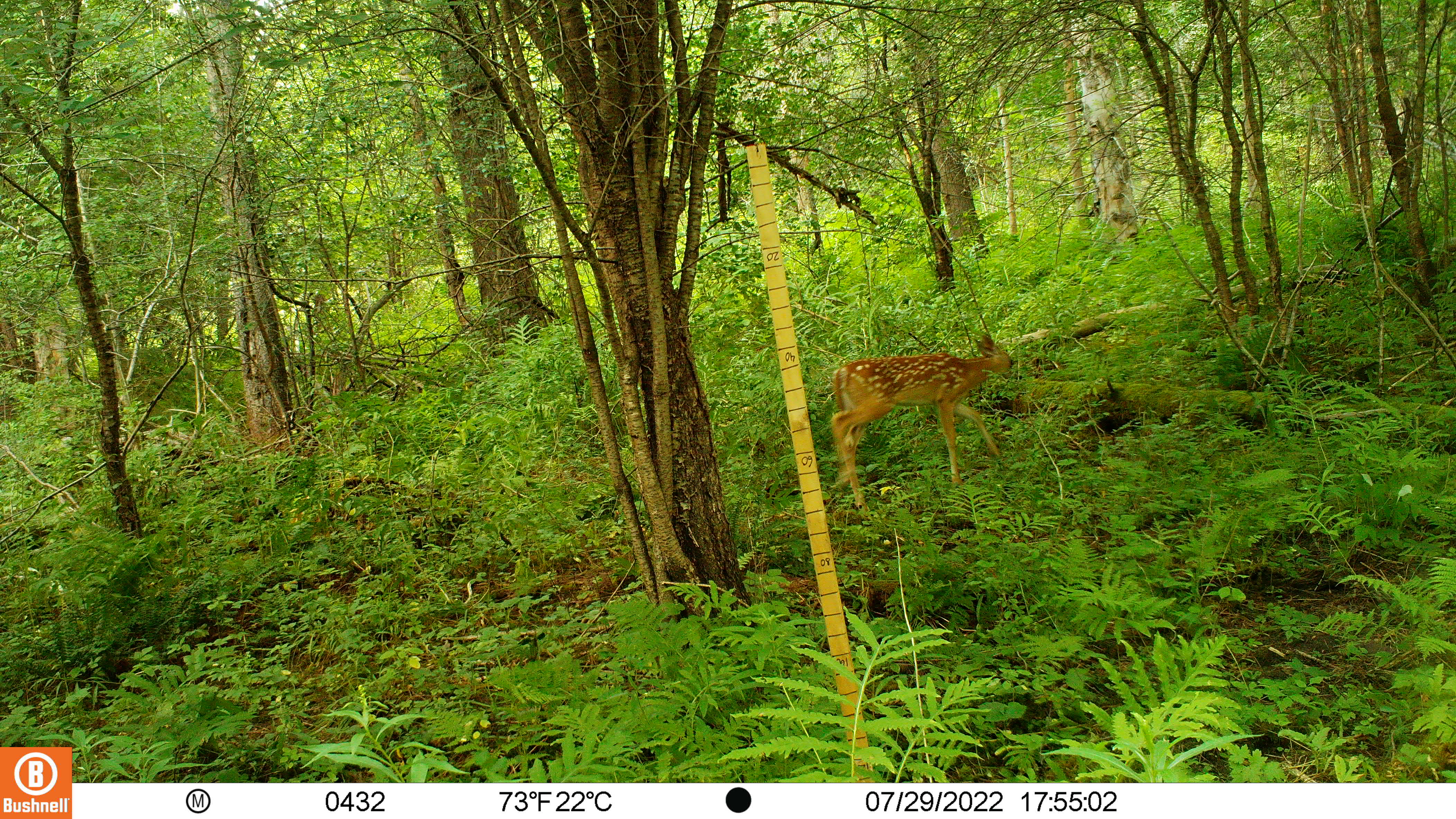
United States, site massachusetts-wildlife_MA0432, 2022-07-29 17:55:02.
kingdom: Animalia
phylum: Chordata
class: Mammalia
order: Artiodactyla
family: Cervidae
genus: Odocoileus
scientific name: Odocoileus virginianus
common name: white-tailed deer